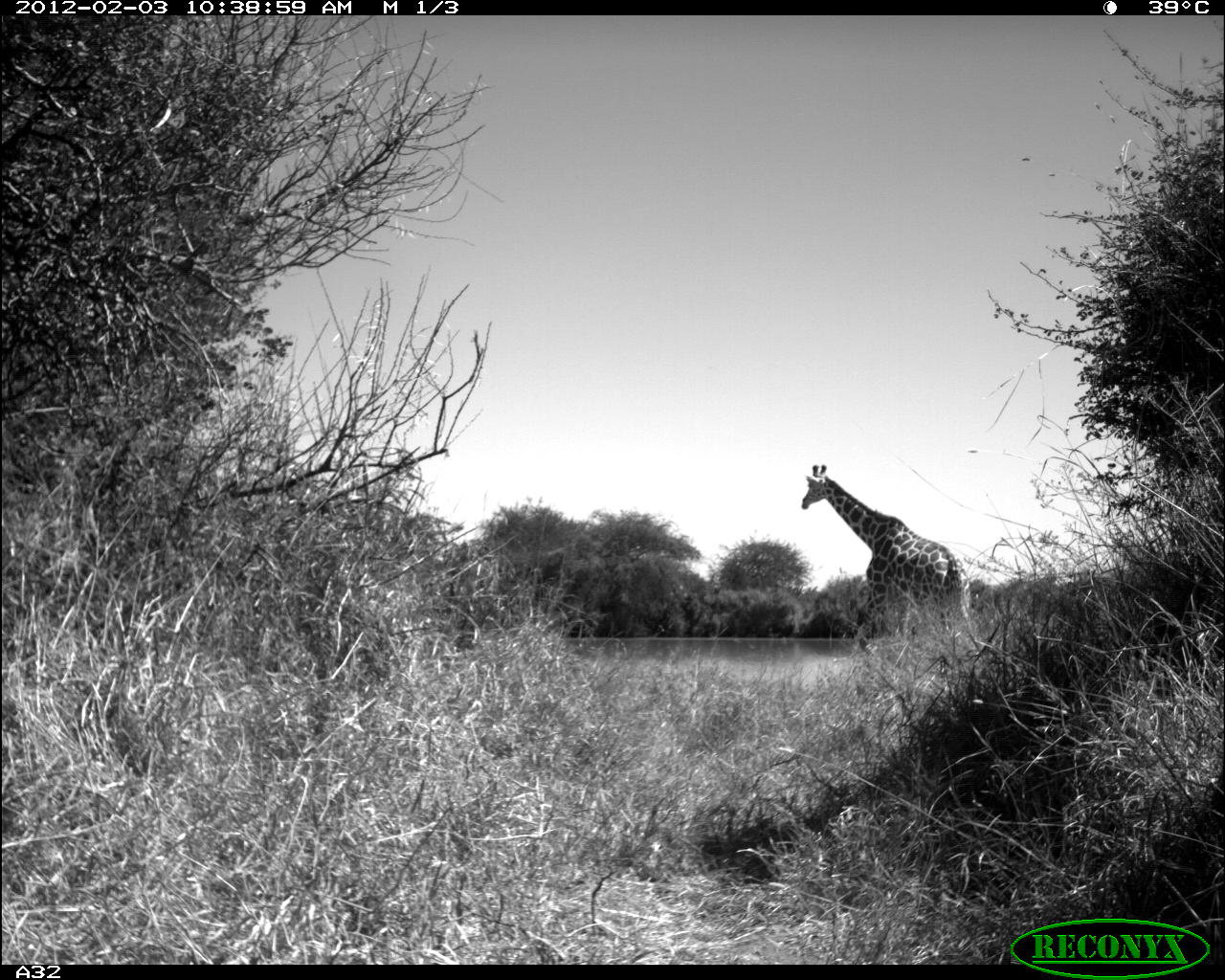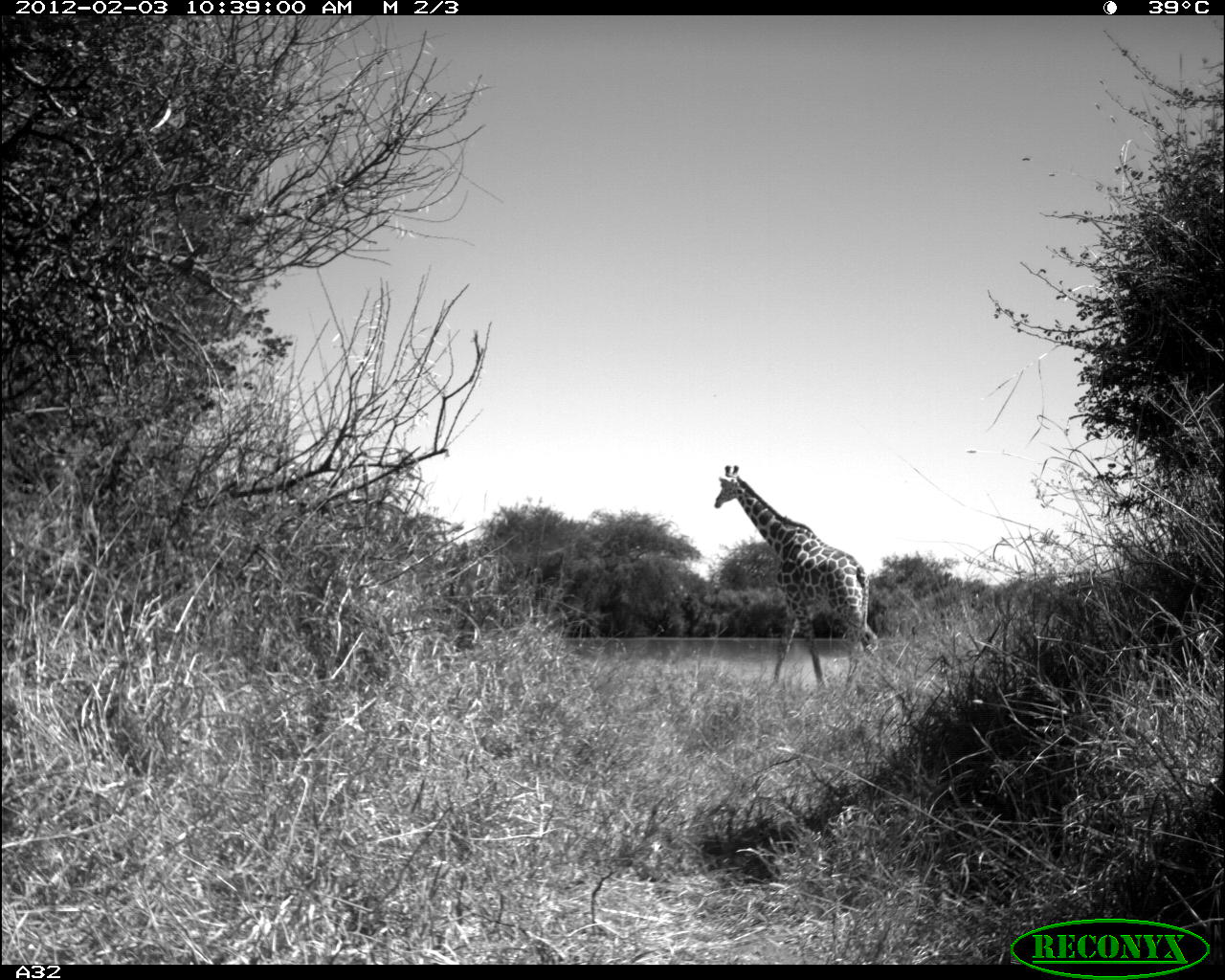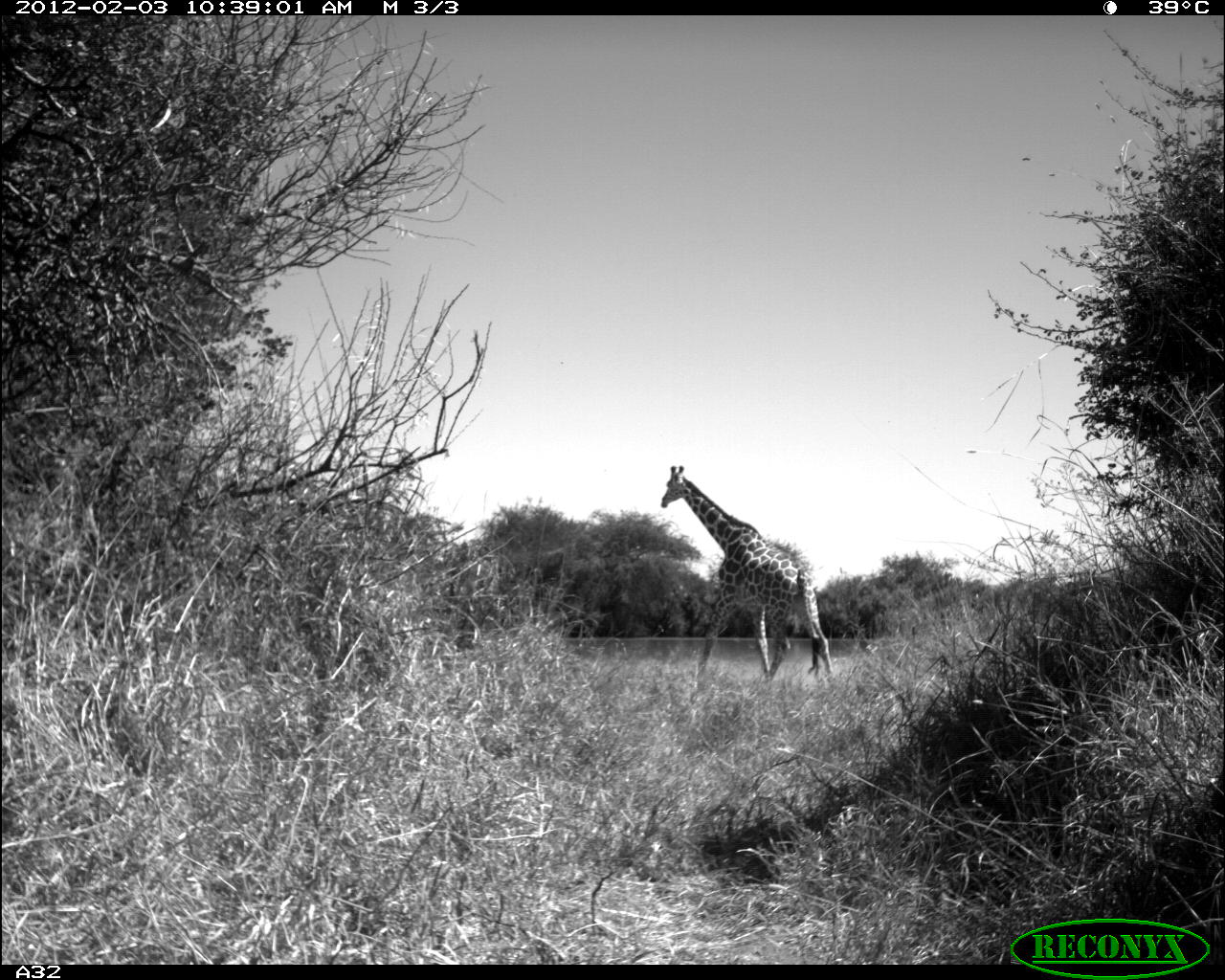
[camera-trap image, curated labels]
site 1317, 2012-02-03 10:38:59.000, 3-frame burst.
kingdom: Animalia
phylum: Chordata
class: Mammalia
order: Artiodactyla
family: Giraffidae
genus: Giraffa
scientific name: Giraffa camelopardalis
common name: giraffe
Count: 1.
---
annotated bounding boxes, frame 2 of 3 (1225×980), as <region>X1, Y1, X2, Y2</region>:
giraffa camelopardalis: <region>713, 464, 880, 695</region>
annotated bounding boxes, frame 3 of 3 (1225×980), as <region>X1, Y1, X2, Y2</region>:
giraffa camelopardalis: <region>659, 464, 836, 684</region>